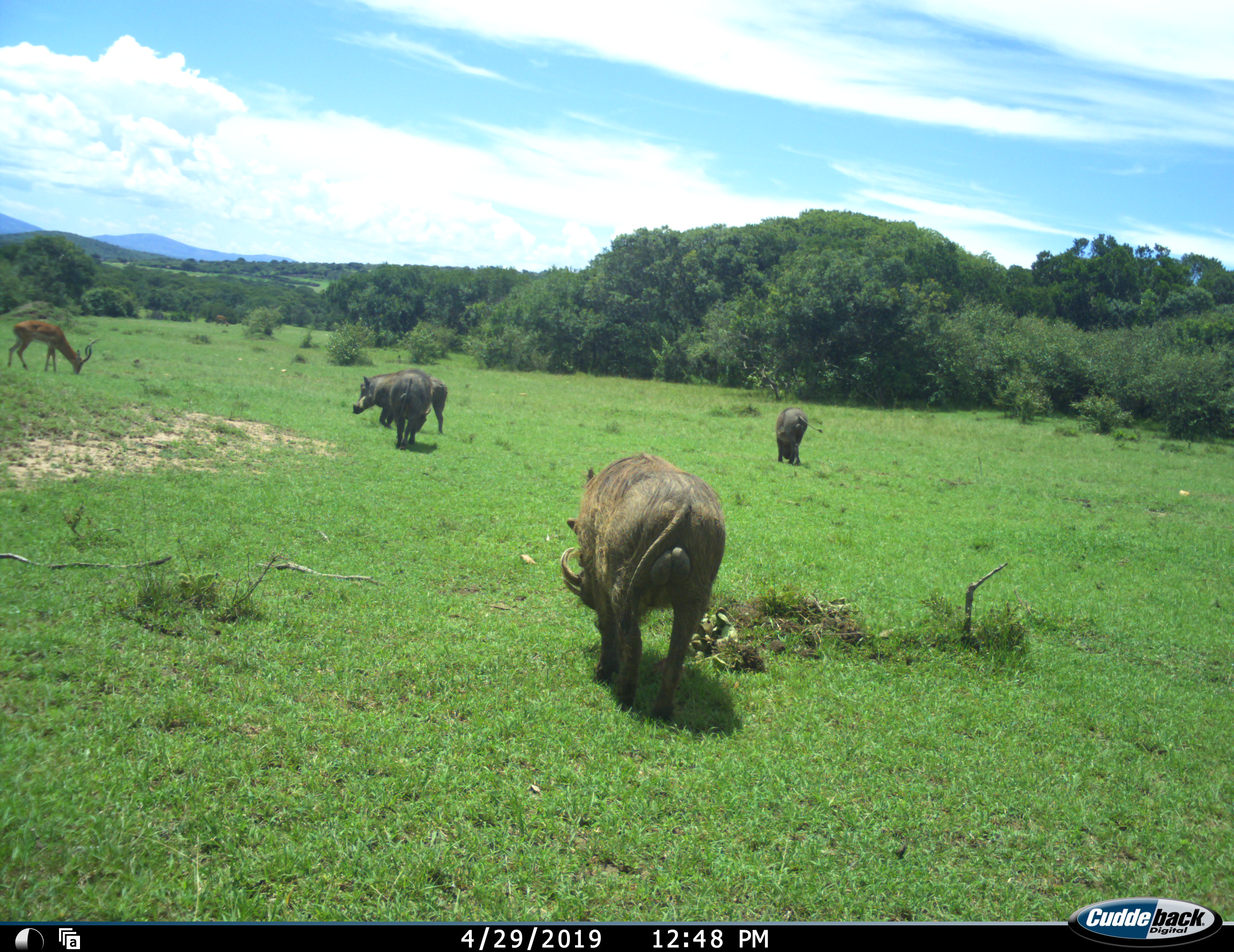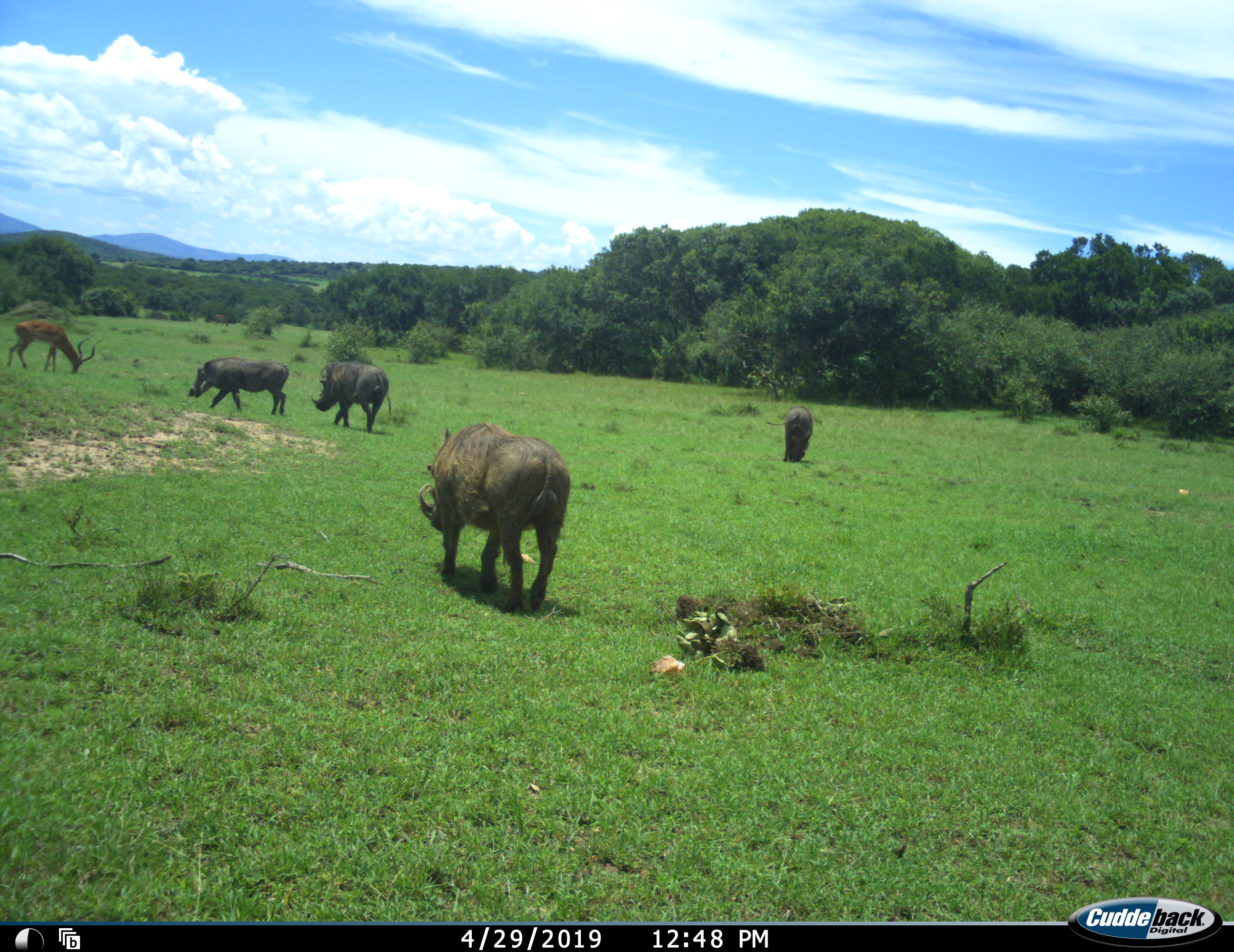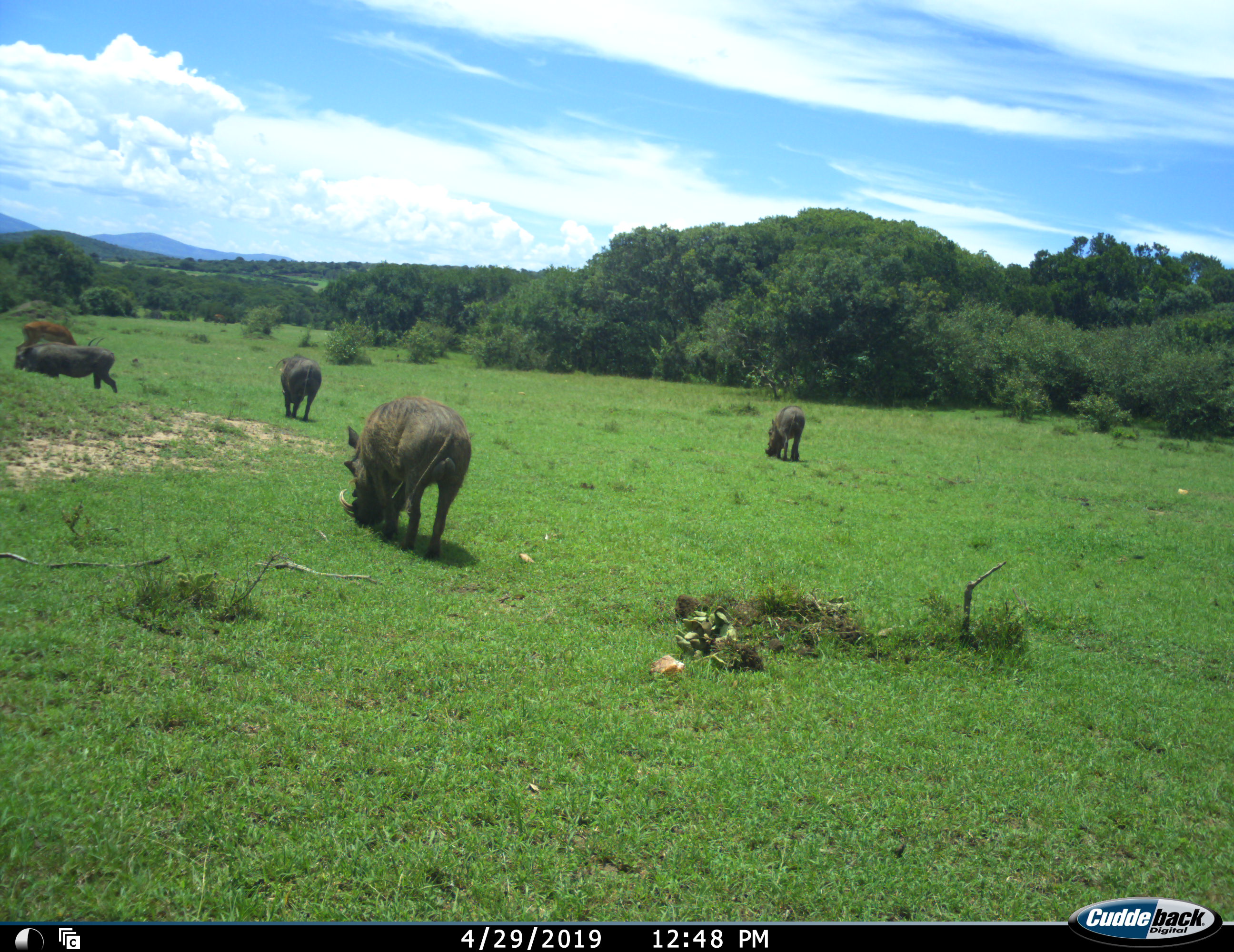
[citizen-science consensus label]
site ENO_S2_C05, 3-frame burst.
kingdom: Animalia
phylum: Chordata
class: Mammalia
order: Artiodactyla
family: Bovidae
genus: Aepyceros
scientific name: Aepyceros melampus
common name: impala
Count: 1.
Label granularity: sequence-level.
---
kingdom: Animalia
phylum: Chordata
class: Mammalia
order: Artiodactyla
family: Suidae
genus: Phacochoerus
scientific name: Phacochoerus africanus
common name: warthog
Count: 4.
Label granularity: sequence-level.